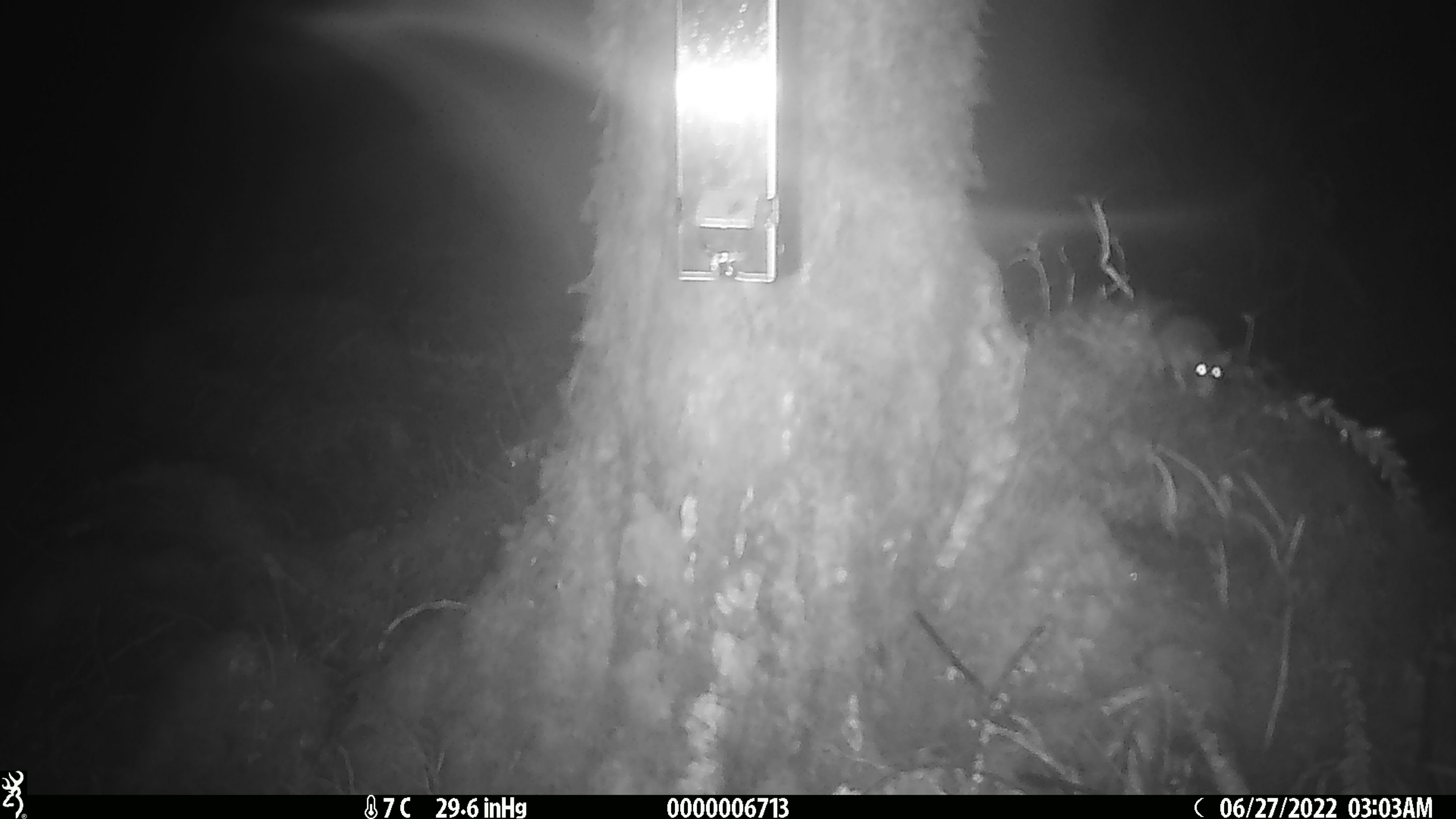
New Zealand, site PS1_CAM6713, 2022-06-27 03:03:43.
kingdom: Animalia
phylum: Chordata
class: Mammalia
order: Rodentia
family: Muridae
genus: Mus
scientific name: Mus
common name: mouse